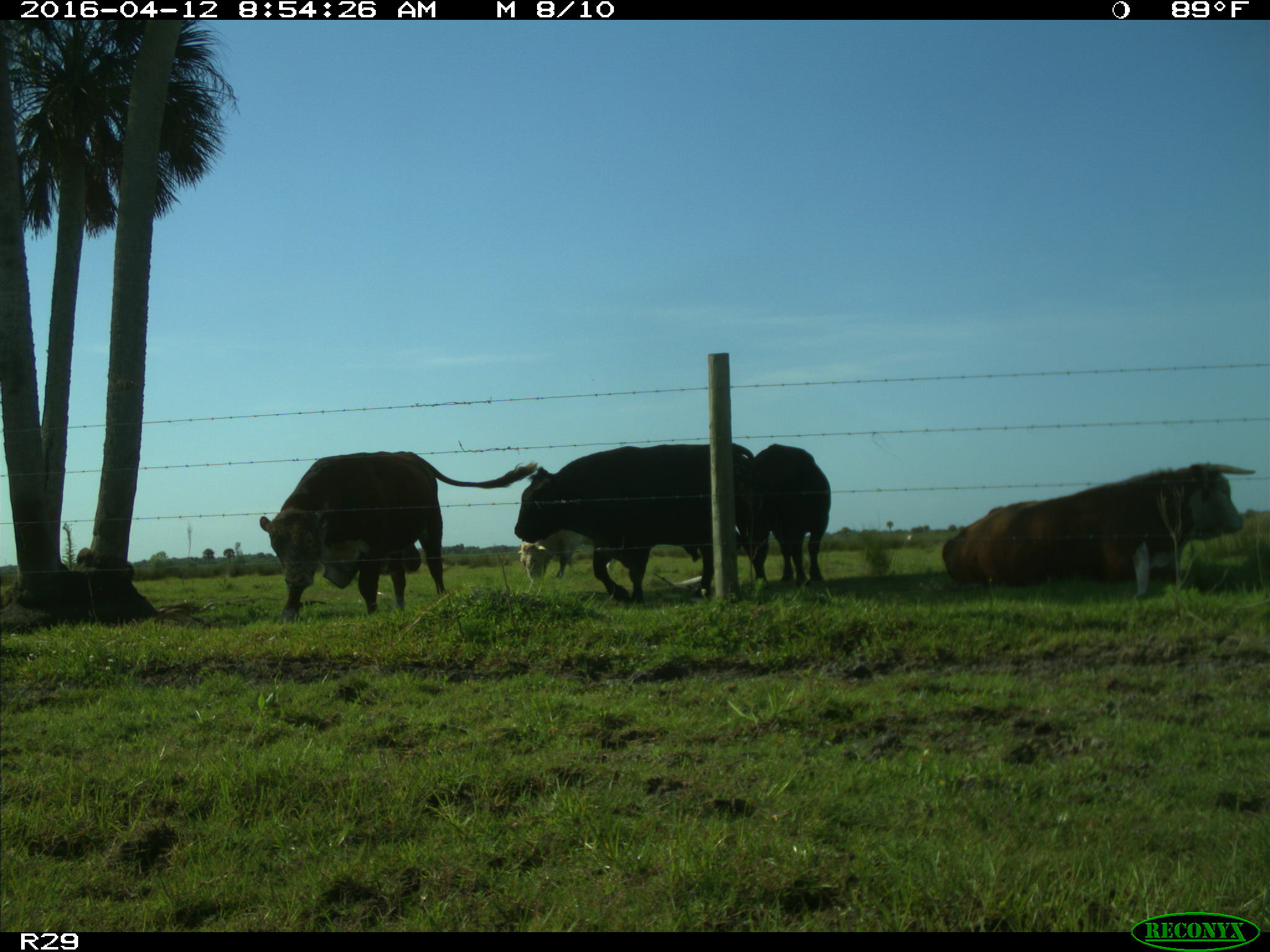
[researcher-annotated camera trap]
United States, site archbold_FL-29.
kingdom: Animalia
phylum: Chordata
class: Mammalia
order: Artiodactyla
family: Bovidae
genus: Bos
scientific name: Bos taurus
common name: domestic cow